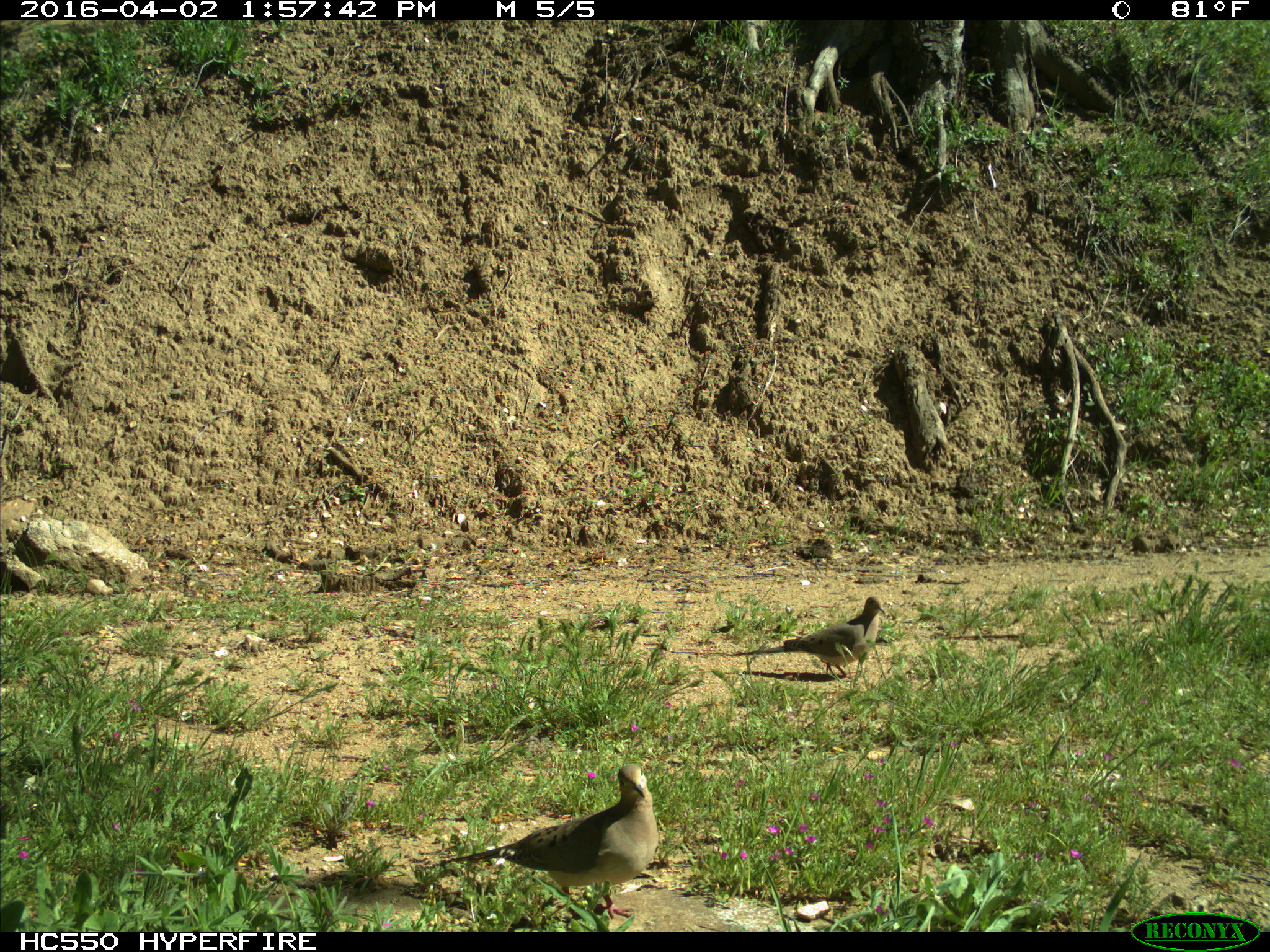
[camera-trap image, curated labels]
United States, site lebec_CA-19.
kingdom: Animalia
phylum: Chordata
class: Aves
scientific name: Aves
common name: birds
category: unidentified bird